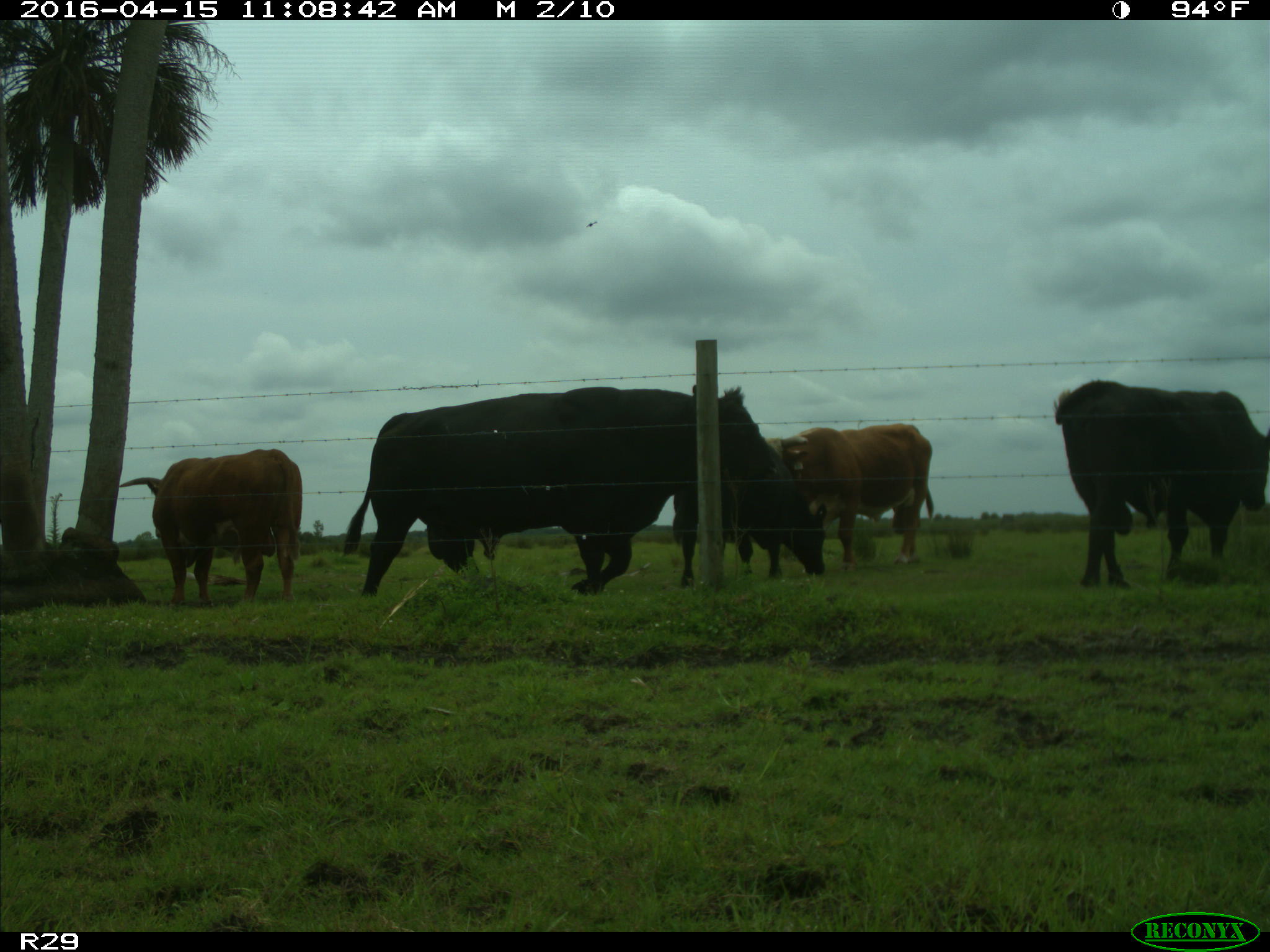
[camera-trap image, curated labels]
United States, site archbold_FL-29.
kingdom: Animalia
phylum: Chordata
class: Mammalia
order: Artiodactyla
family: Bovidae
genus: Bos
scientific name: Bos taurus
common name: domestic cow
Bos taurus (domestic cow).